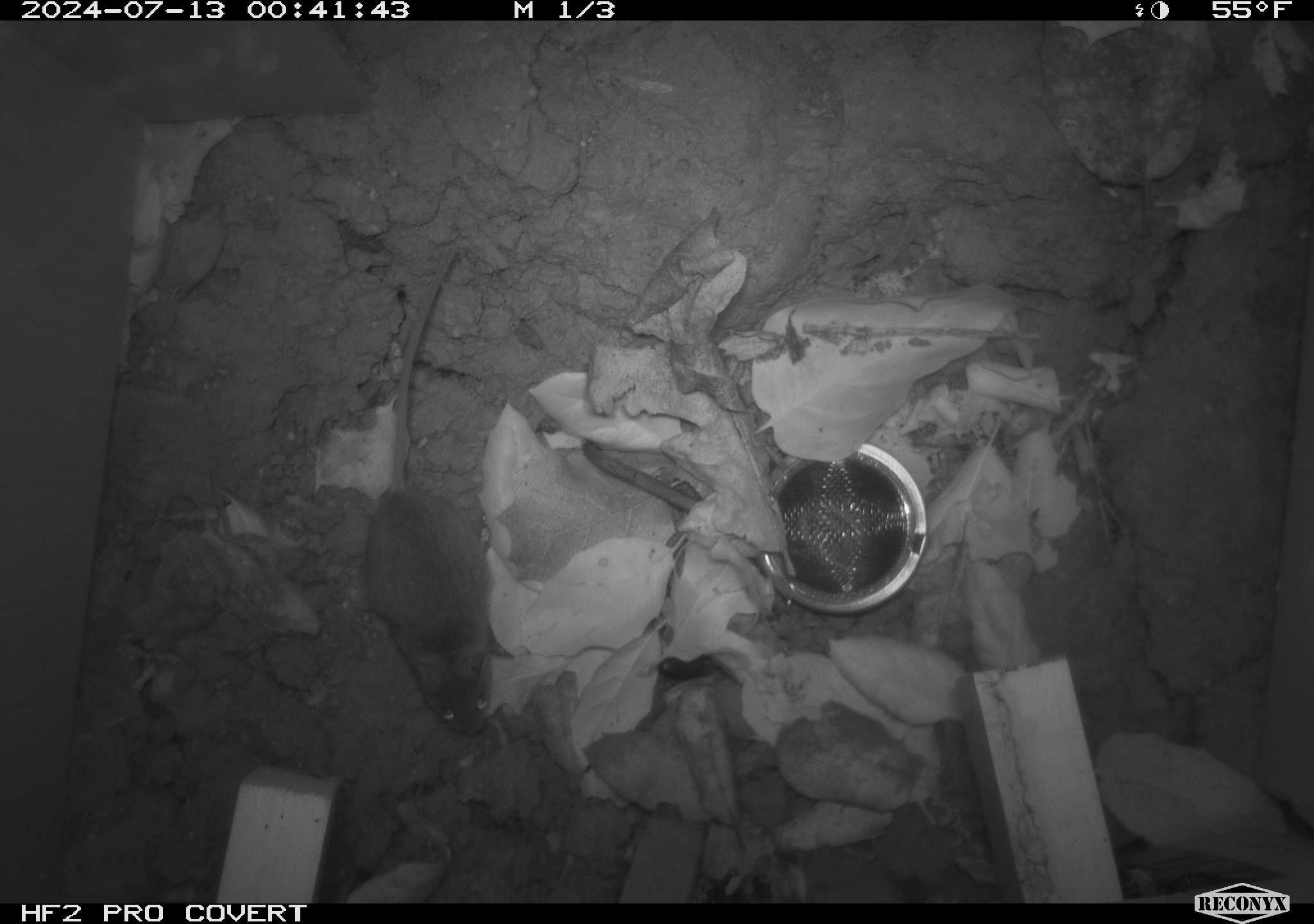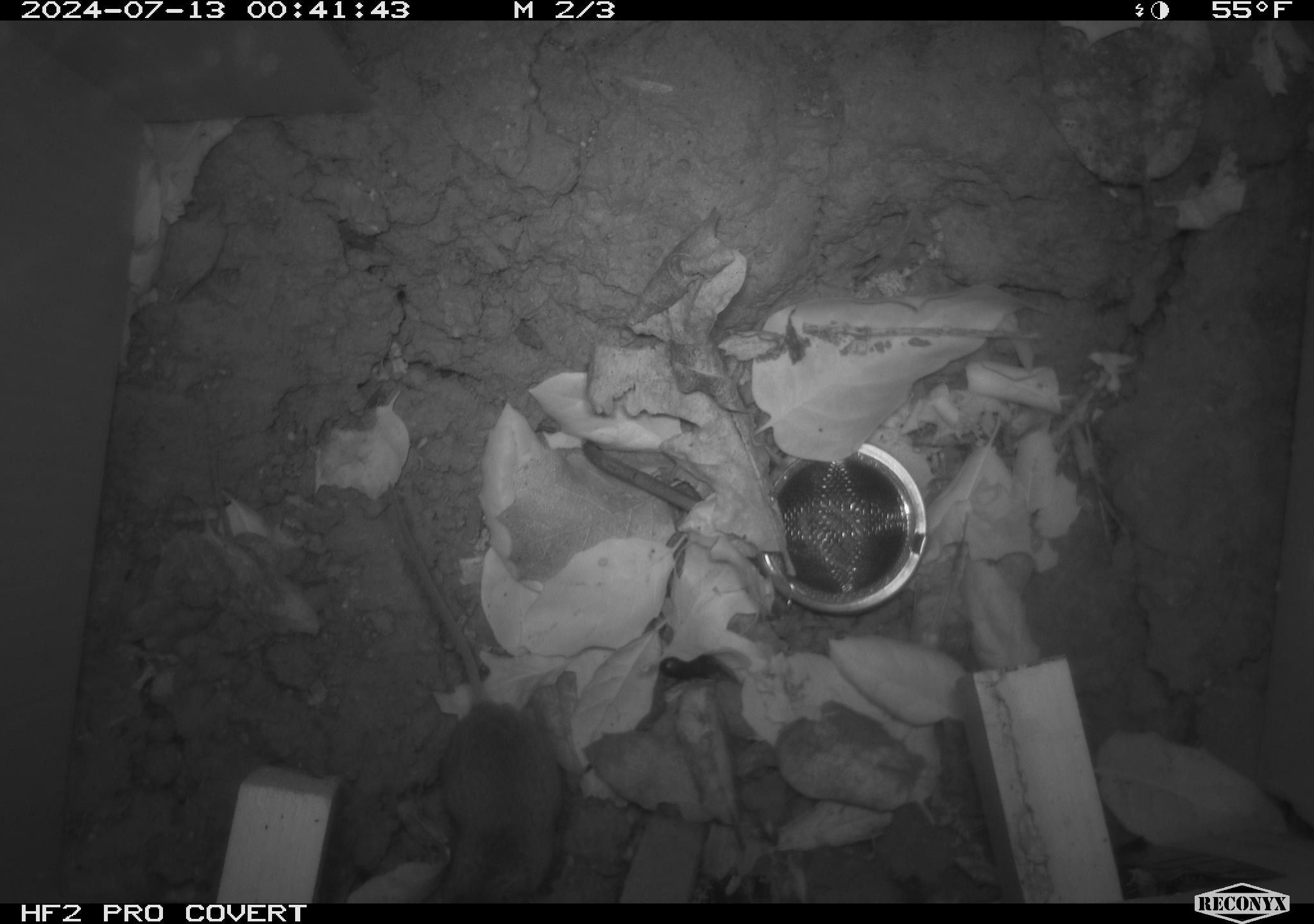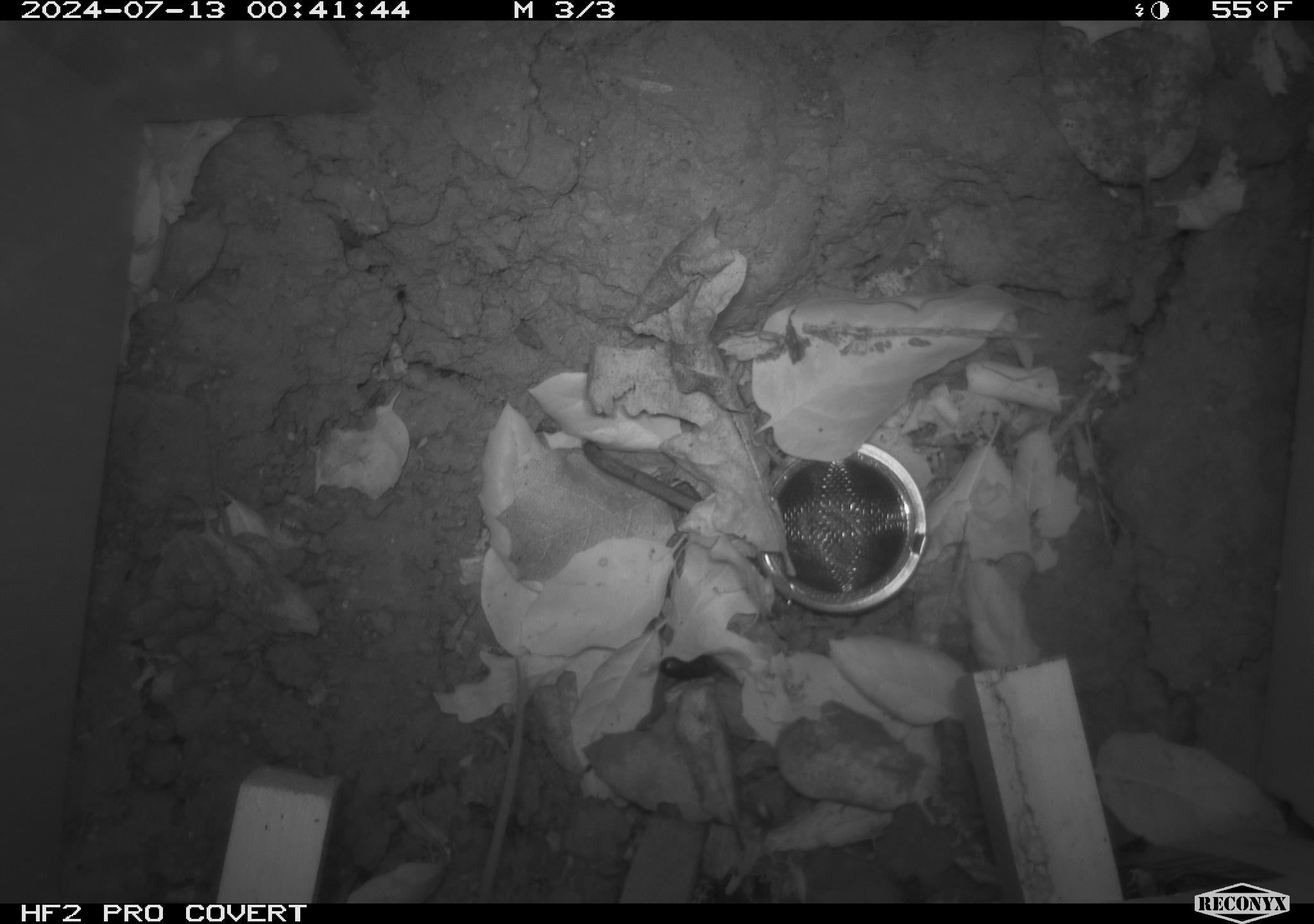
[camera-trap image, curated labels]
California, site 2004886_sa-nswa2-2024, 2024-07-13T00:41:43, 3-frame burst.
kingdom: Animalia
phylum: Chordata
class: Mammalia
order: Rodentia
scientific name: Rodentia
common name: rodent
Rodent (Rodentia).